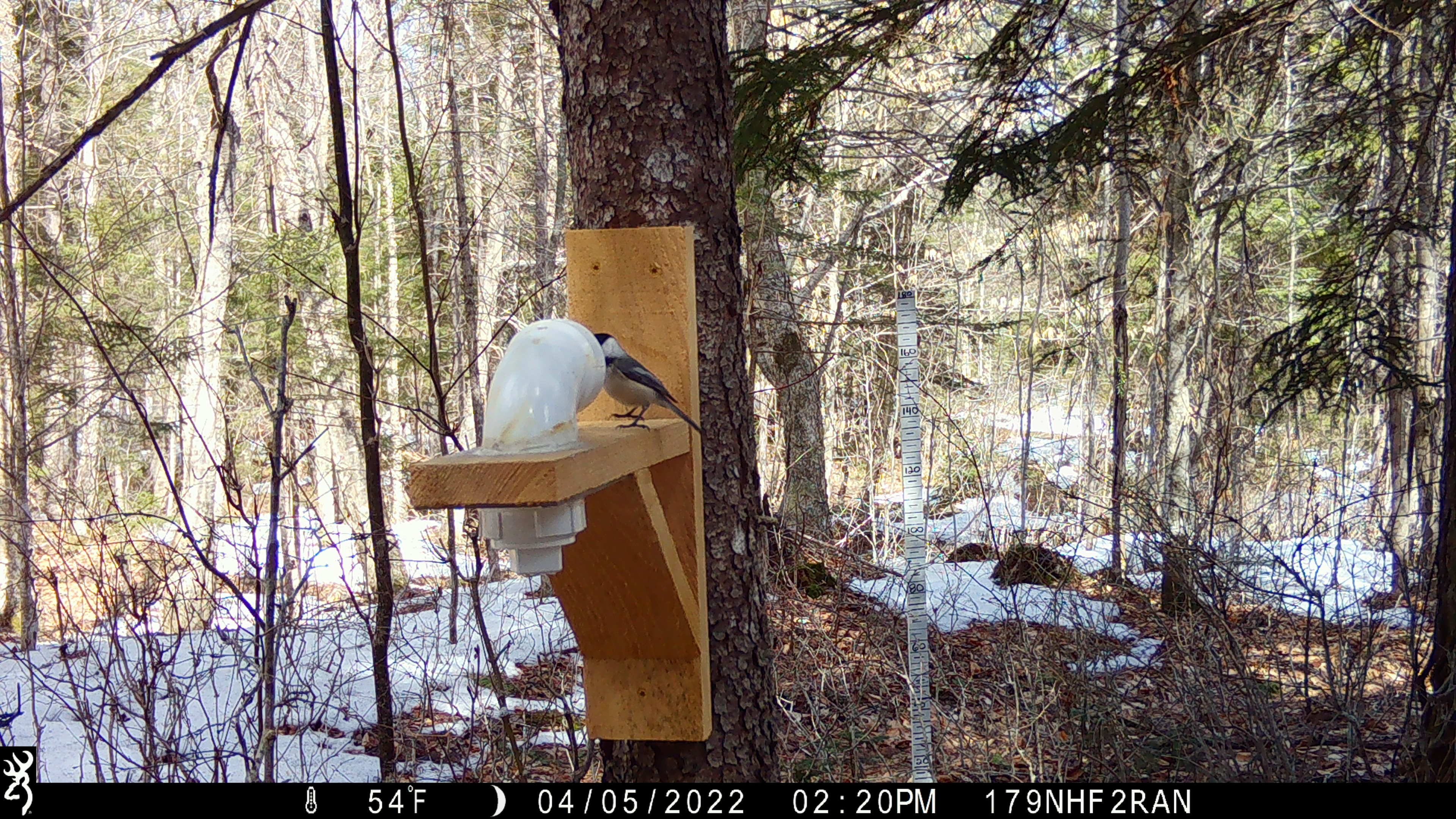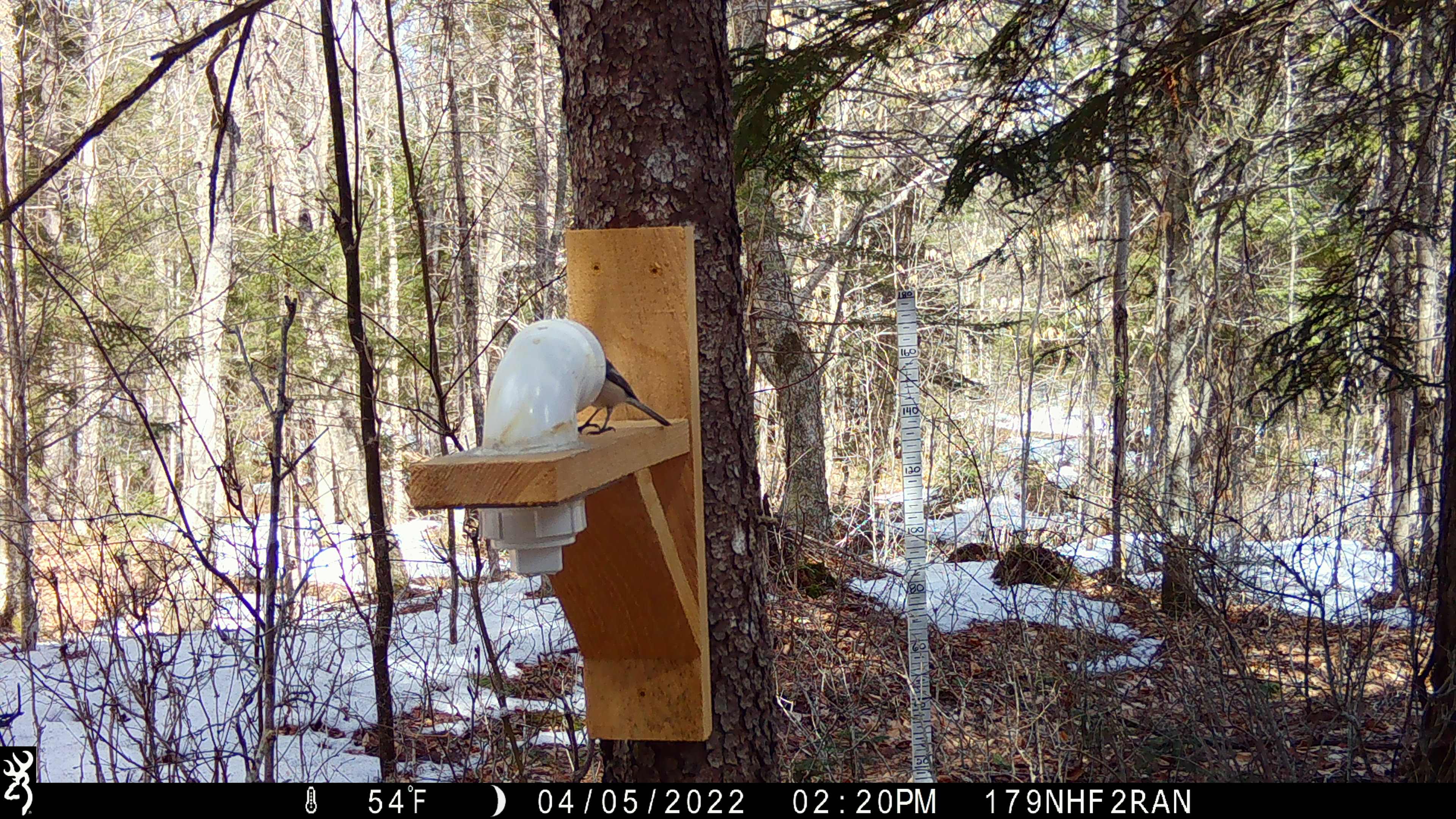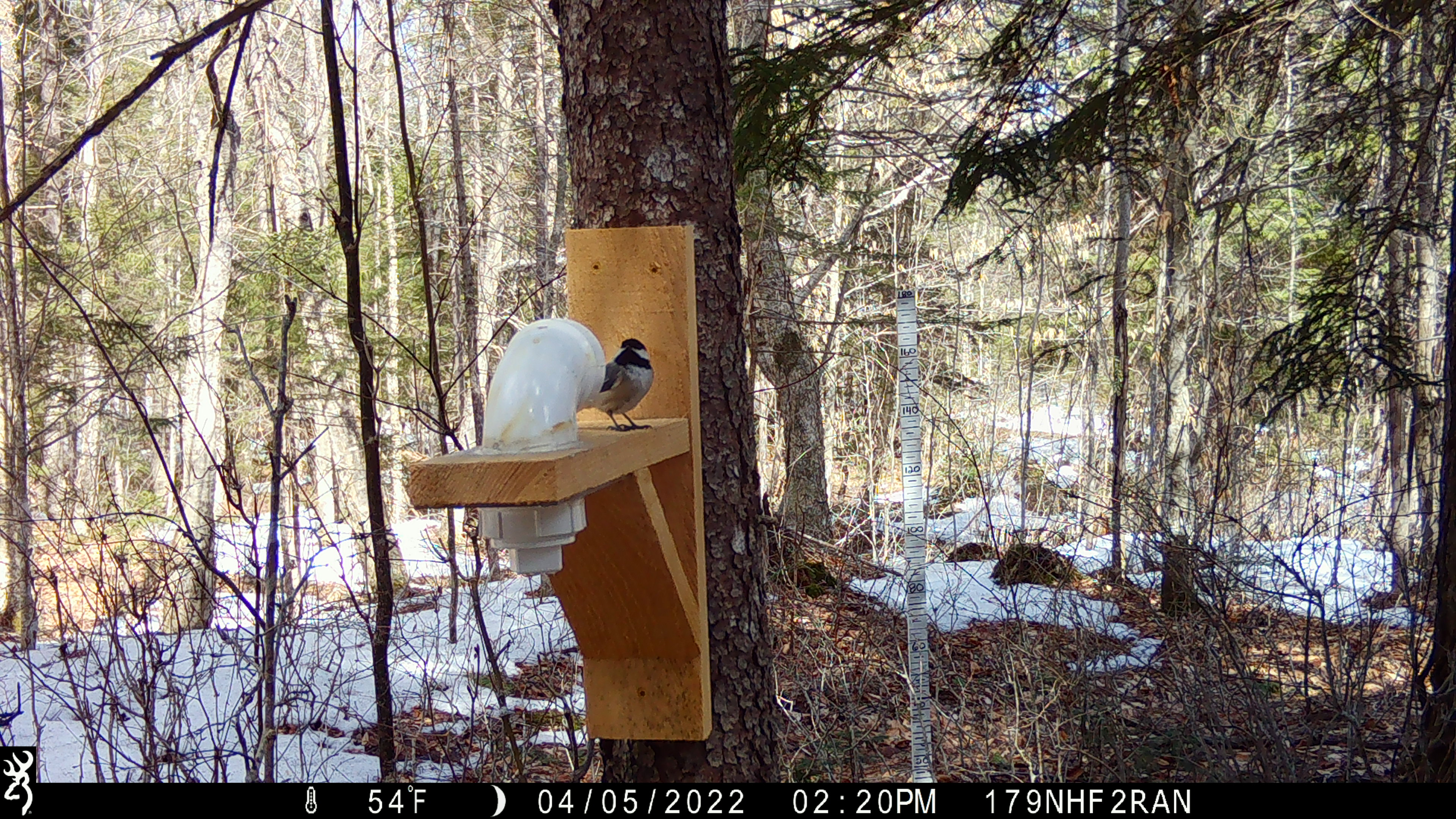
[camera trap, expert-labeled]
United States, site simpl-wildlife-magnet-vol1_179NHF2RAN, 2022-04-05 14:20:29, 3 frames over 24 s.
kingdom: Animalia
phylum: Chordata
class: Aves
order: Passeriformes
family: Paridae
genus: Poecile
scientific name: Poecile atricapillus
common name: black-capped chickadee